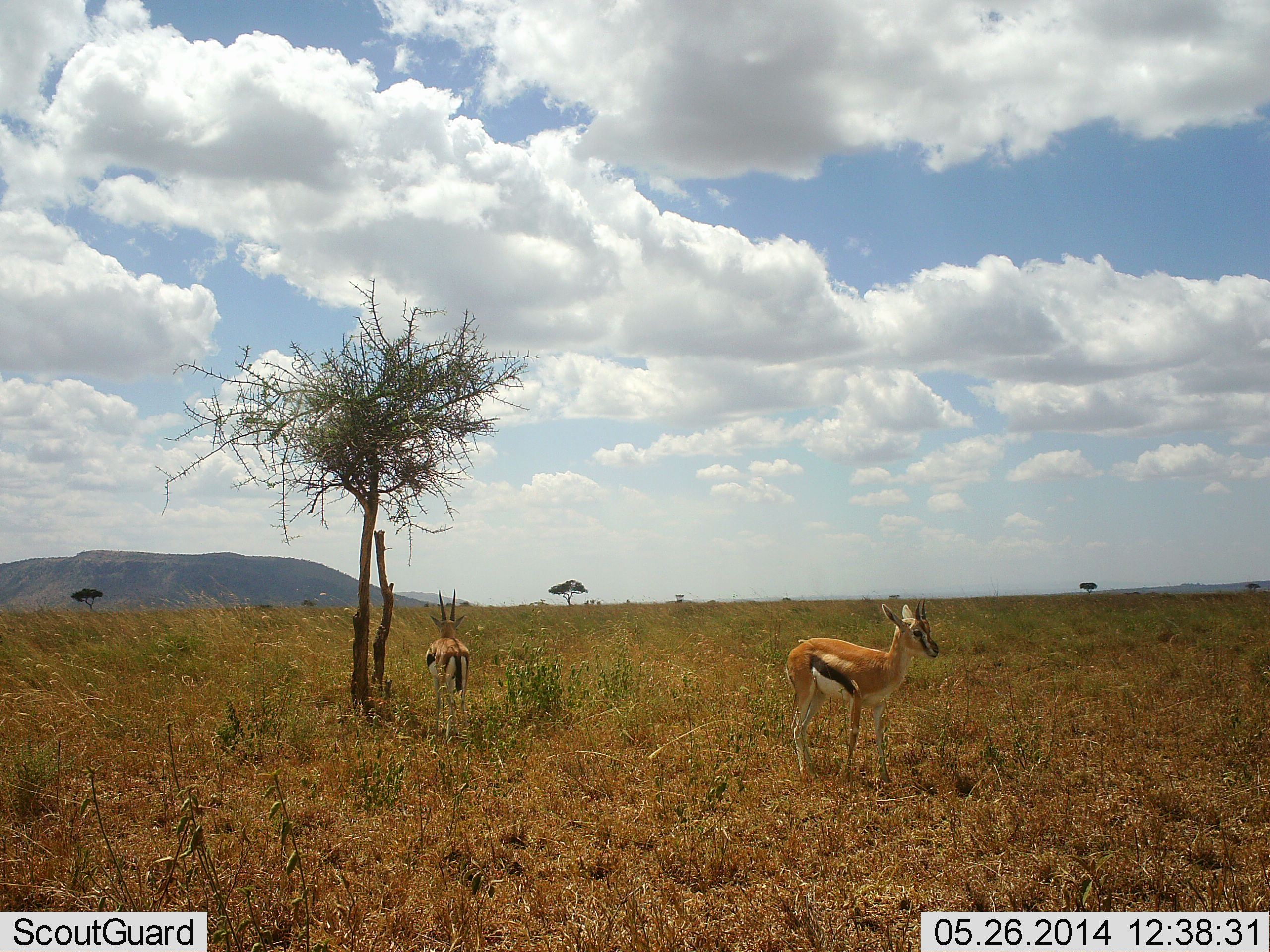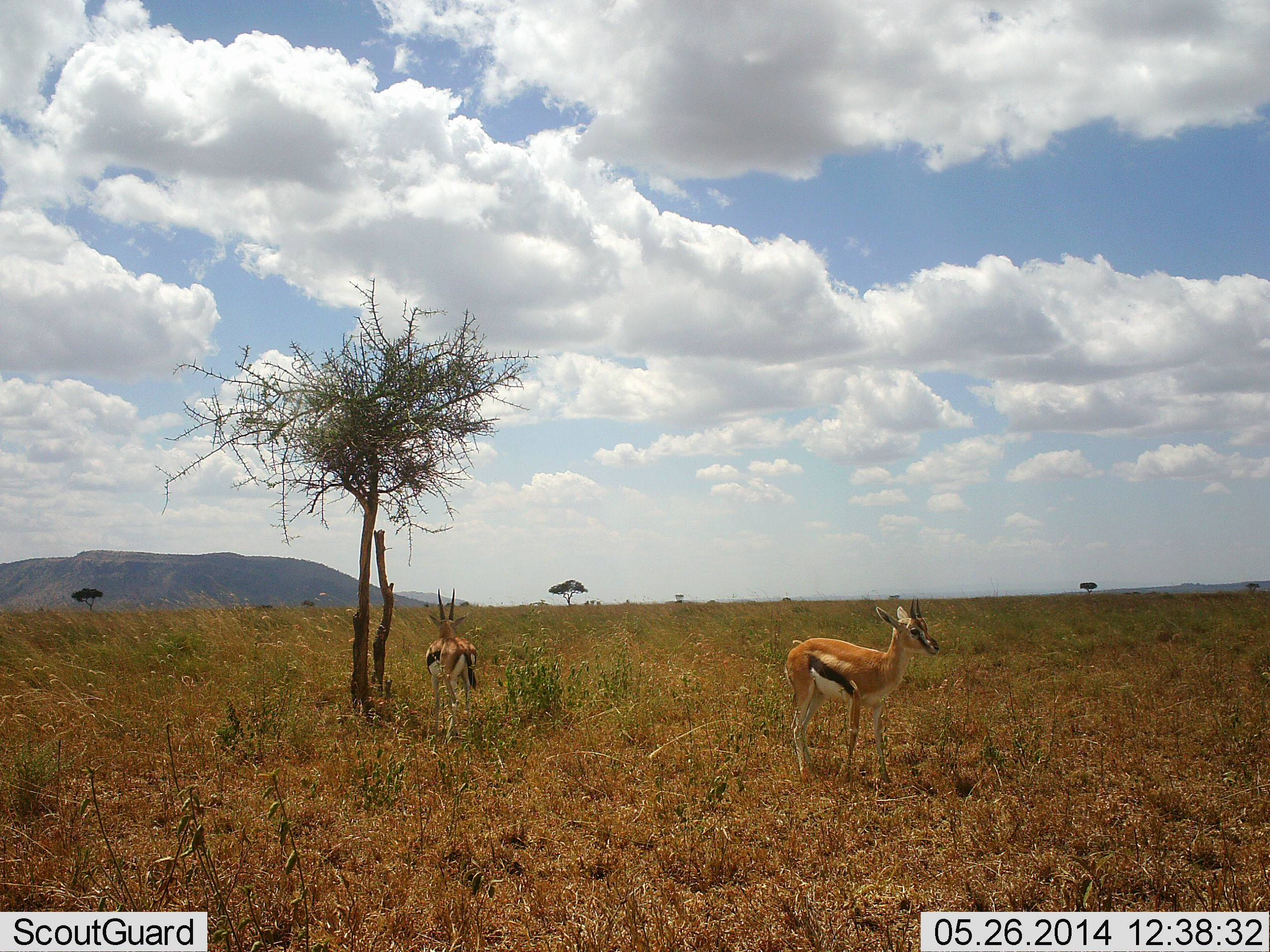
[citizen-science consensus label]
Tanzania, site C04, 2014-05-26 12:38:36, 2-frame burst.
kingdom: Animalia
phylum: Chordata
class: Mammalia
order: Artiodactyla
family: Bovidae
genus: Eudorcas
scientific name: Eudorcas thomsonii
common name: thomson's gazelle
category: gazellethomsons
Gazellethomsons (thomson's gazelle) (Eudorcas thomsonii), count 2. Behavior (volunteer vote fractions): standing 80%, resting 0%, moving 20%, interacting 0%. Young present (vote fraction): 0%. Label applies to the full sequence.